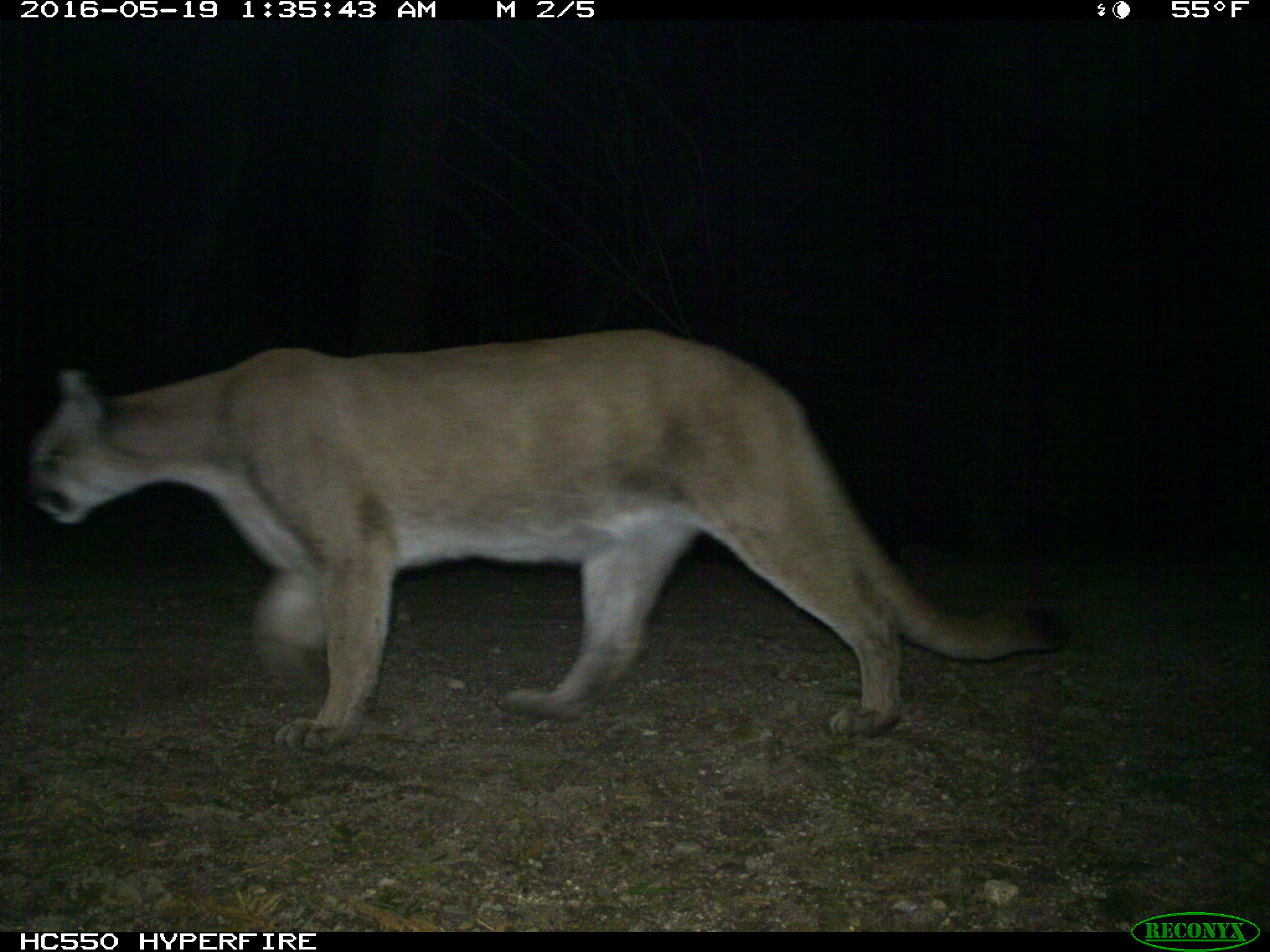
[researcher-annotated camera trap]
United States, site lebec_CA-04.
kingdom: Animalia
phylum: Chordata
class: Mammalia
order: Carnivora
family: Felidae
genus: Puma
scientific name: Puma concolor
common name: mountain lion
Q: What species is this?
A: Puma concolor (mountain lion).